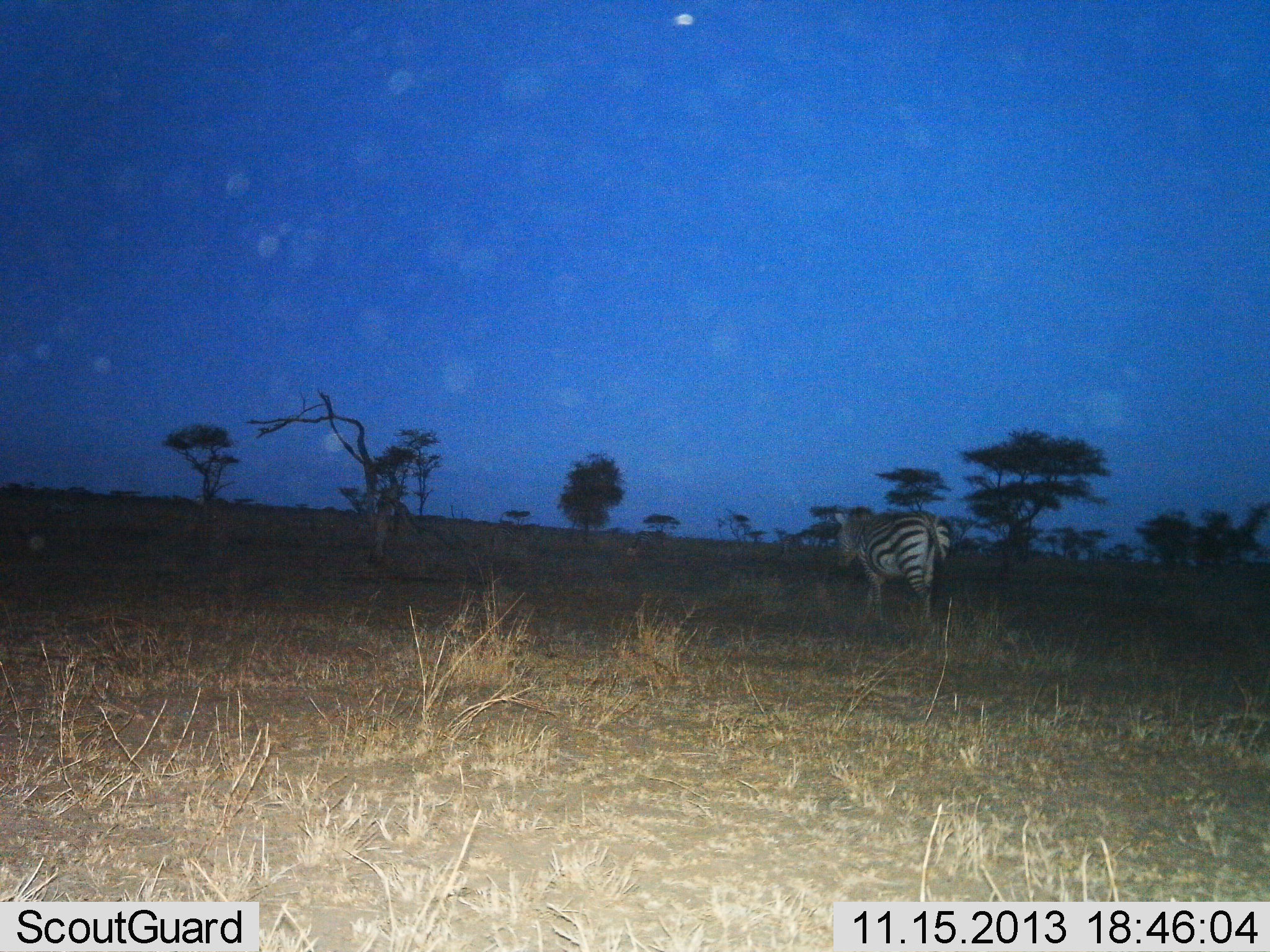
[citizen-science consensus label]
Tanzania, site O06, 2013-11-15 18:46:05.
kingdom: Animalia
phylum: Chordata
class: Mammalia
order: Perissodactyla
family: Equidae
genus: Equus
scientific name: Equus quagga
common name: plains zebra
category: zebra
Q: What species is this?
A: Zebra (plains zebra) (Equus quagga).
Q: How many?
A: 1.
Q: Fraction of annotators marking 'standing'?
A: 41%.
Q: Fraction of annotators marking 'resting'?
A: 0%.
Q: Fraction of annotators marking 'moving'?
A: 59%.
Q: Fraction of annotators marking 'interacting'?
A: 0%.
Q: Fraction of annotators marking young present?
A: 0%.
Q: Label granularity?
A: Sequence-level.